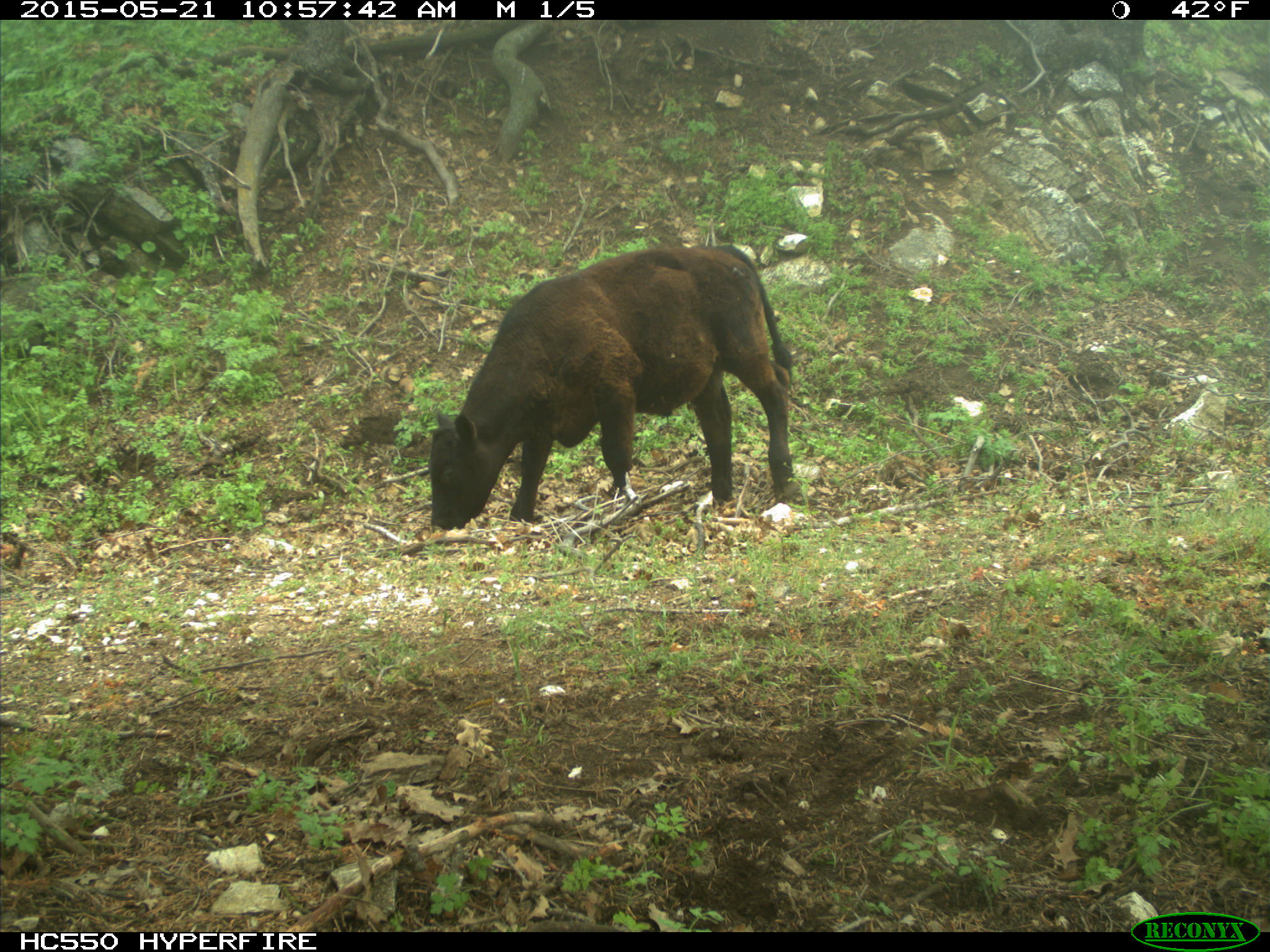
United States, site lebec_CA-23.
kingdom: Animalia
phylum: Chordata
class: Mammalia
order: Artiodactyla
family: Bovidae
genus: Bos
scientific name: Bos taurus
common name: domestic cow